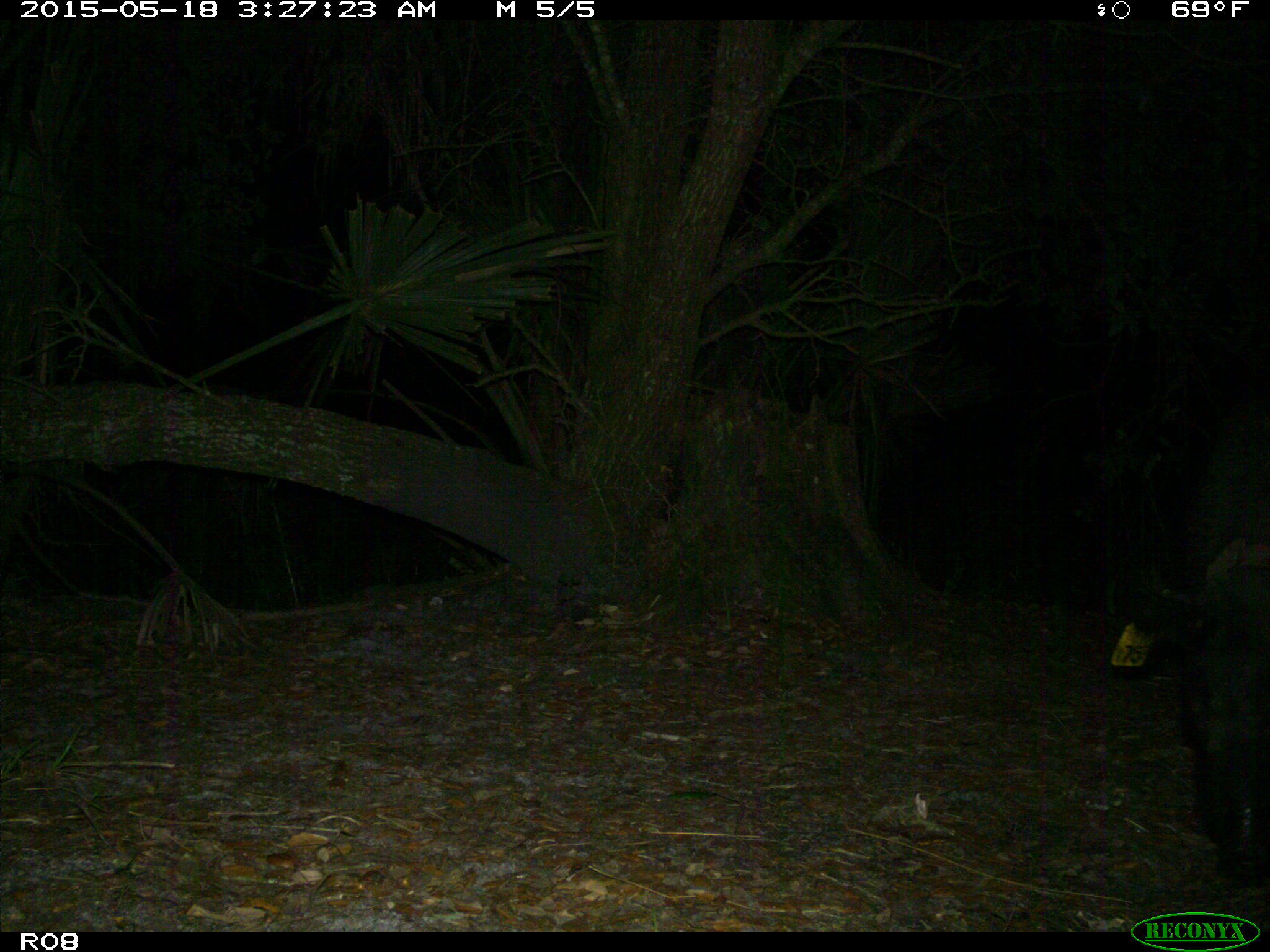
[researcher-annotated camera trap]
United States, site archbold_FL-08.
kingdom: Animalia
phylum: Chordata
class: Mammalia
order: Artiodactyla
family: Suidae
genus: Sus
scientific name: Sus scrofa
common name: wild boar